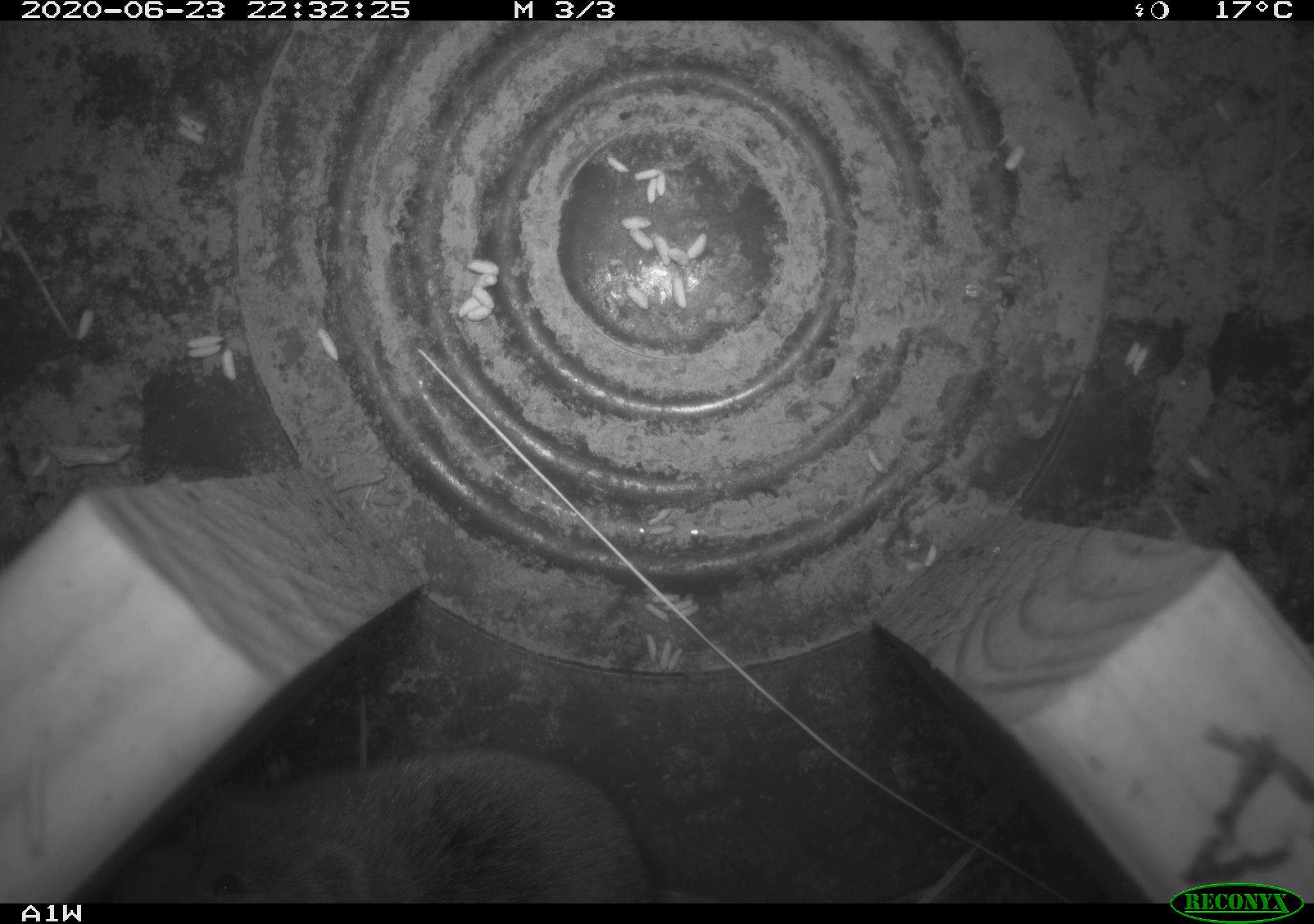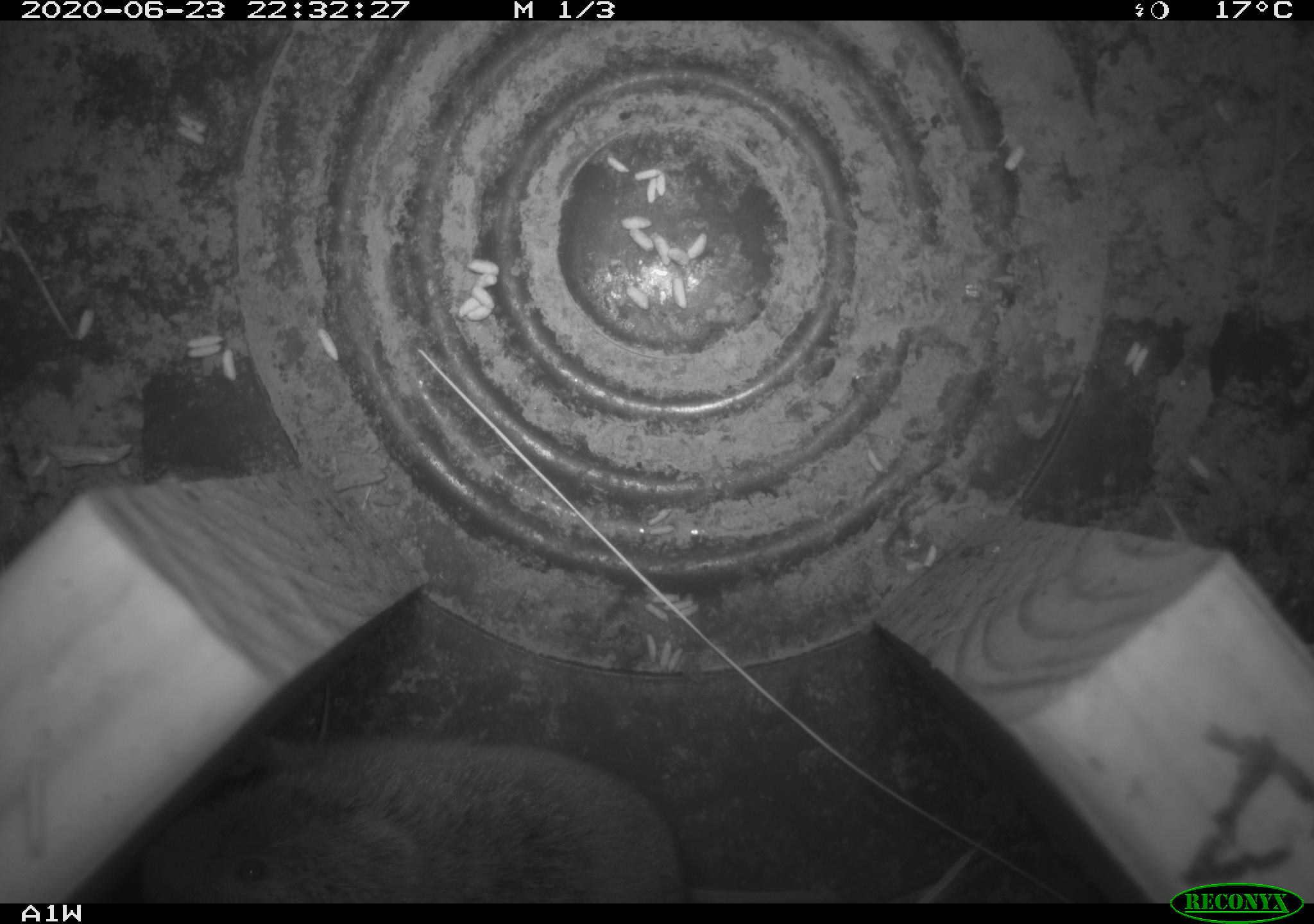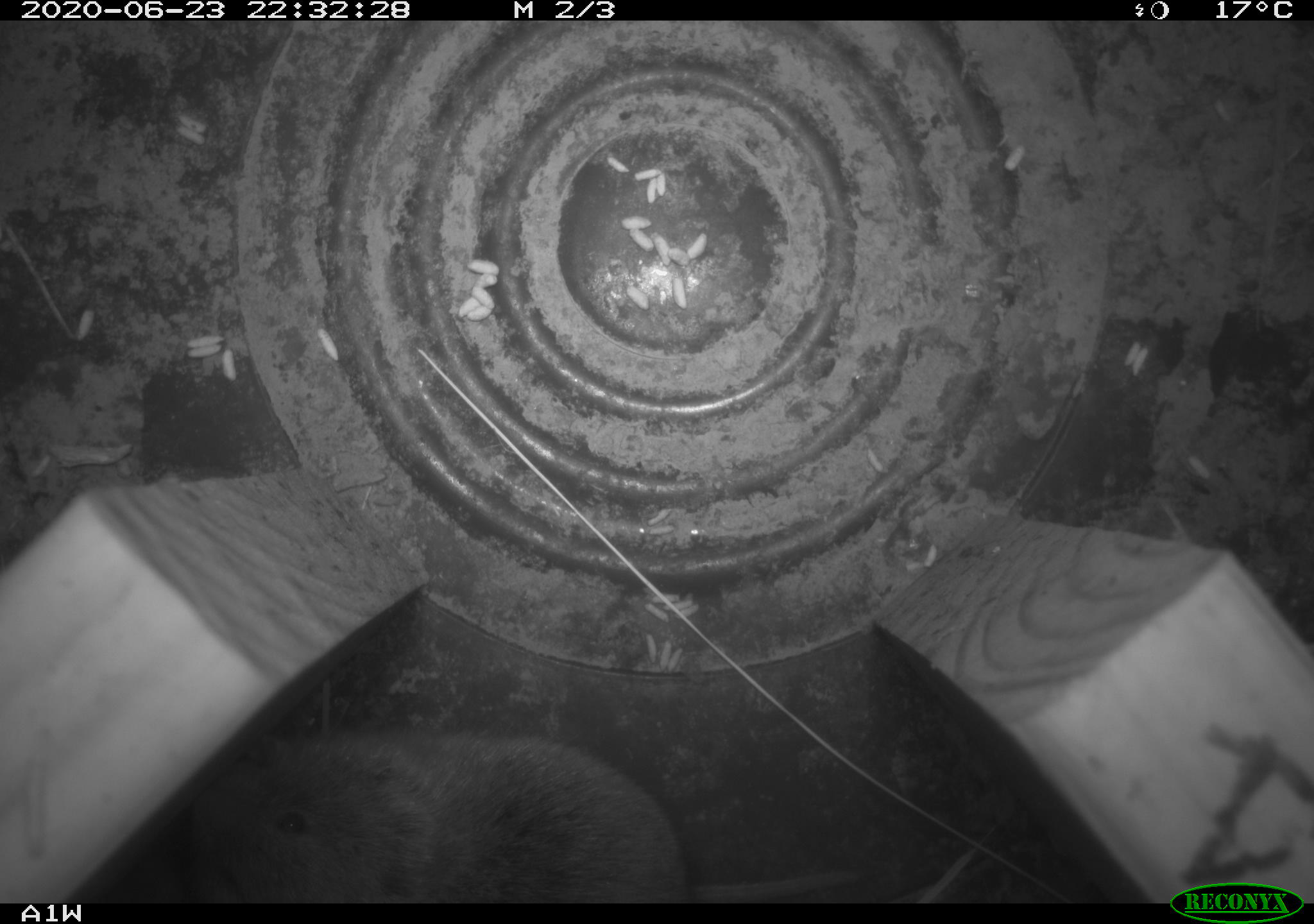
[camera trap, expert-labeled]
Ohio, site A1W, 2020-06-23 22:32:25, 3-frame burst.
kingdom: Animalia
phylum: Chordata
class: Mammalia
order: Rodentia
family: Cricetidae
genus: Microtus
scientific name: Microtus pennsylvanicus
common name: meadow vole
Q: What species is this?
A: Meadow vole (Microtus pennsylvanicus).